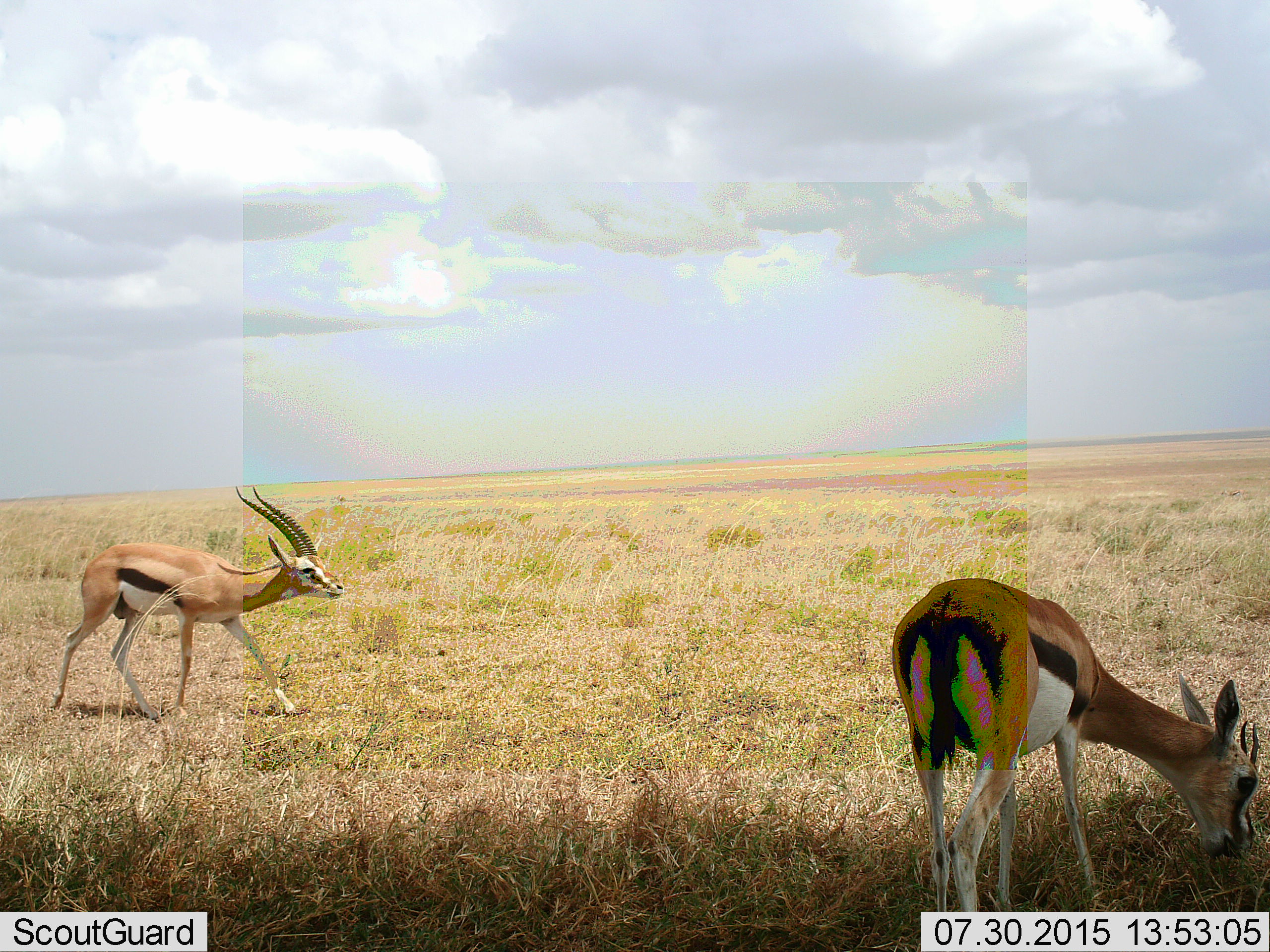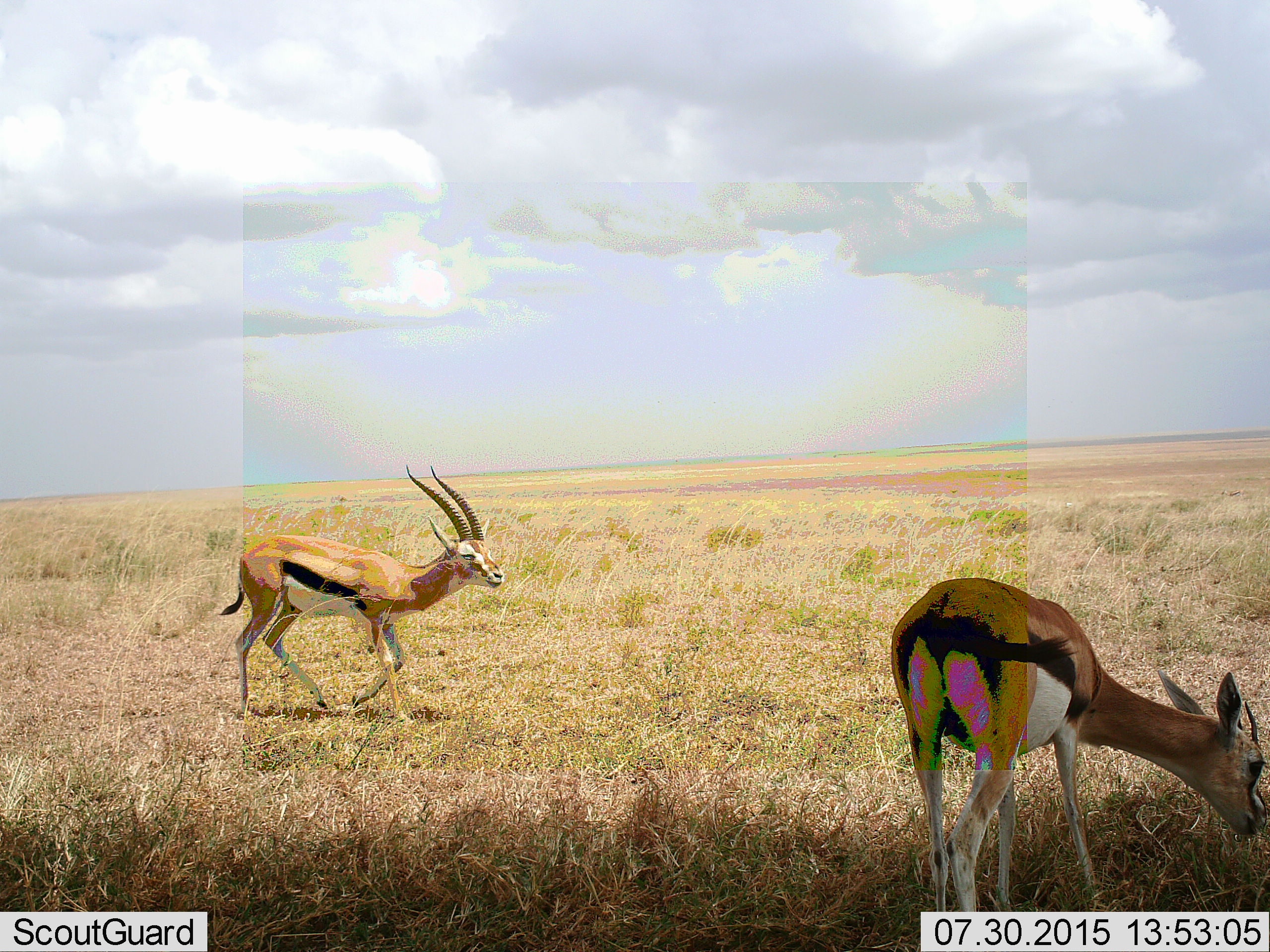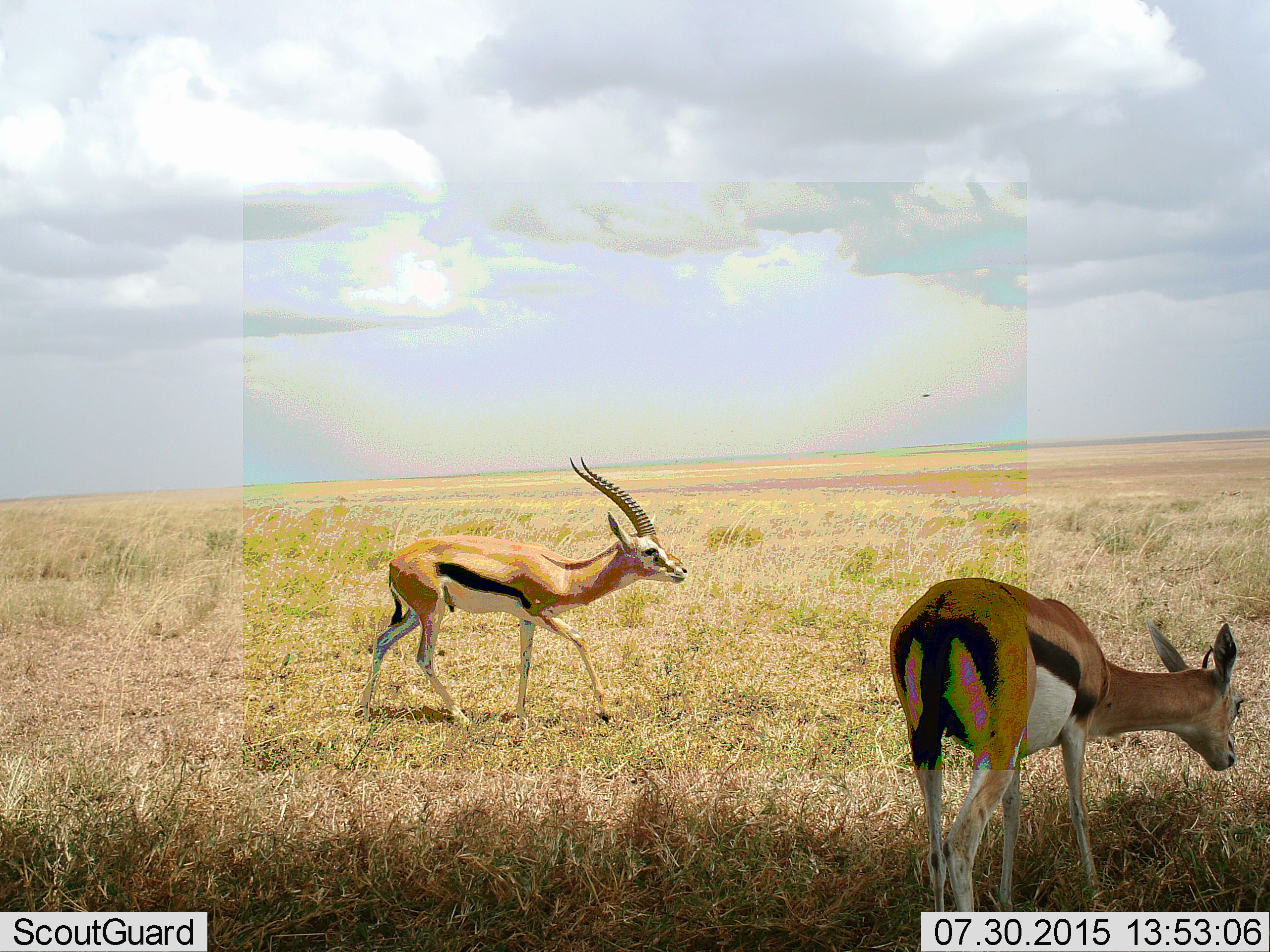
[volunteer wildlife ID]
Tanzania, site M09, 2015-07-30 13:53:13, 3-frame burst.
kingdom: Animalia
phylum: Chordata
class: Mammalia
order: Artiodactyla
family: Bovidae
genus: Eudorcas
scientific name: Eudorcas thomsonii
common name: thomson's gazelle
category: gazellethomsons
Gazellethomsons (thomson's gazelle) (Eudorcas thomsonii), count 2. Behavior (volunteer vote fractions): standing 33%, resting 0%, moving 67%, interacting 0%. Young present (vote fraction): 0%. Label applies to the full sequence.